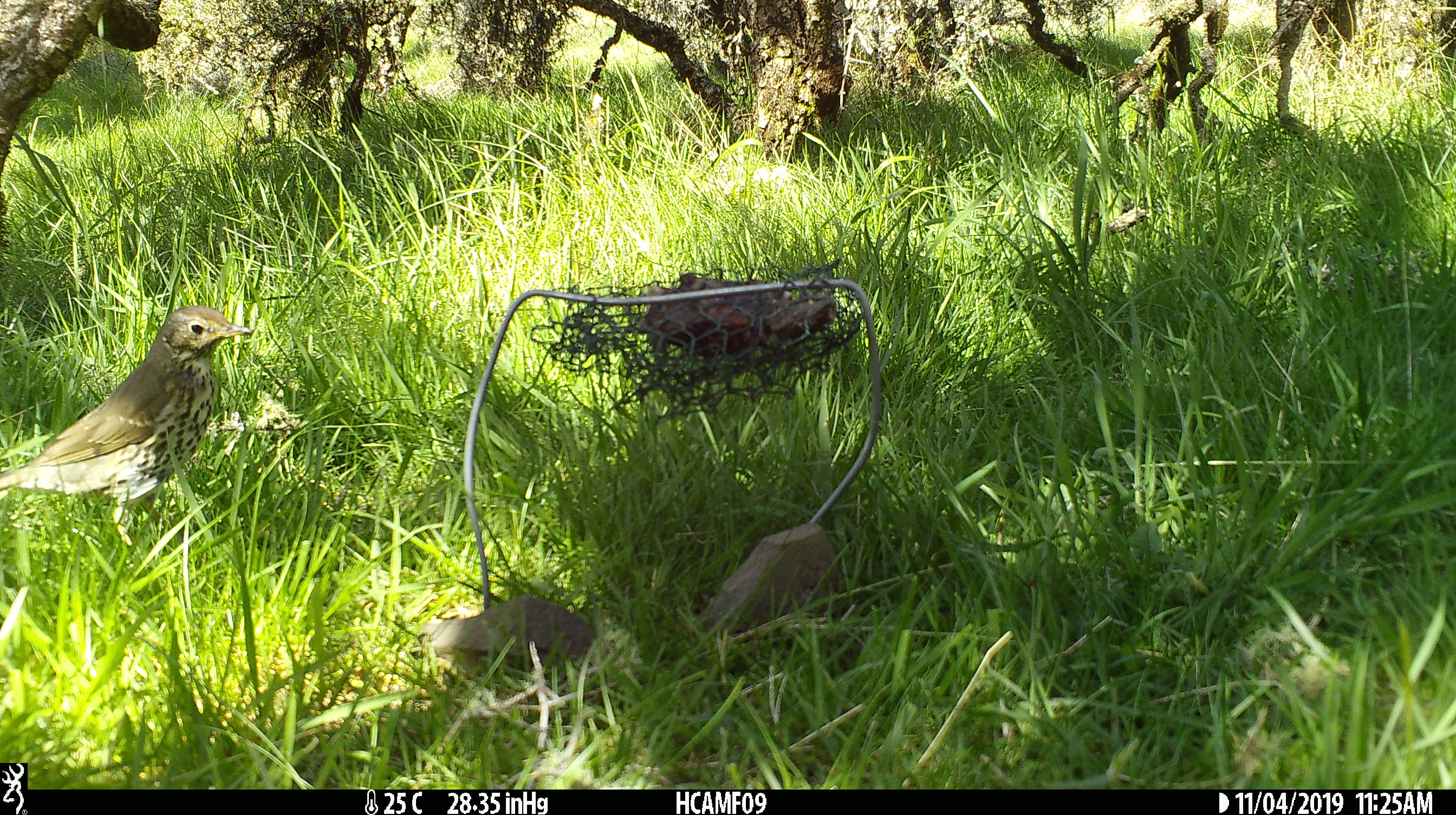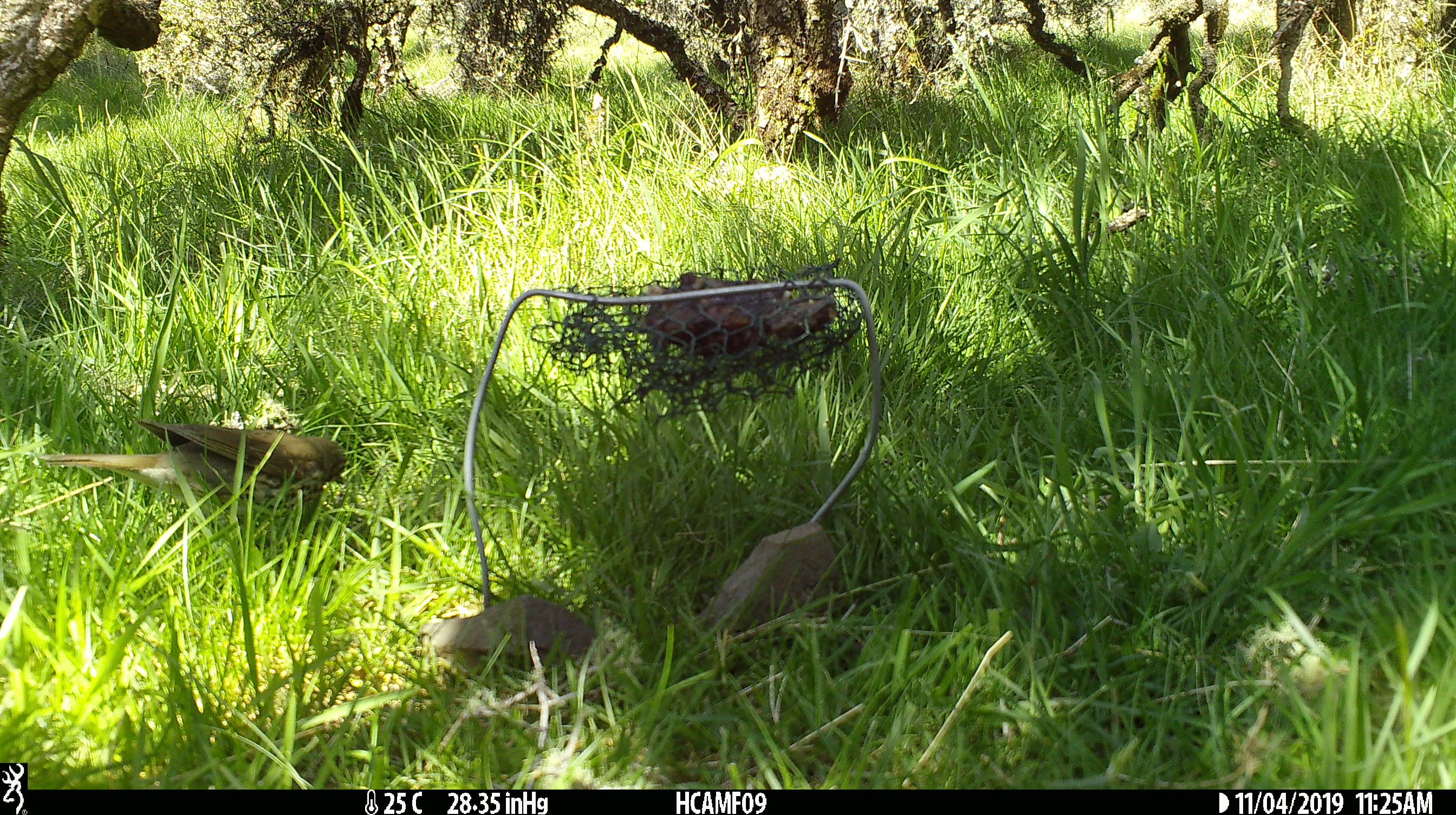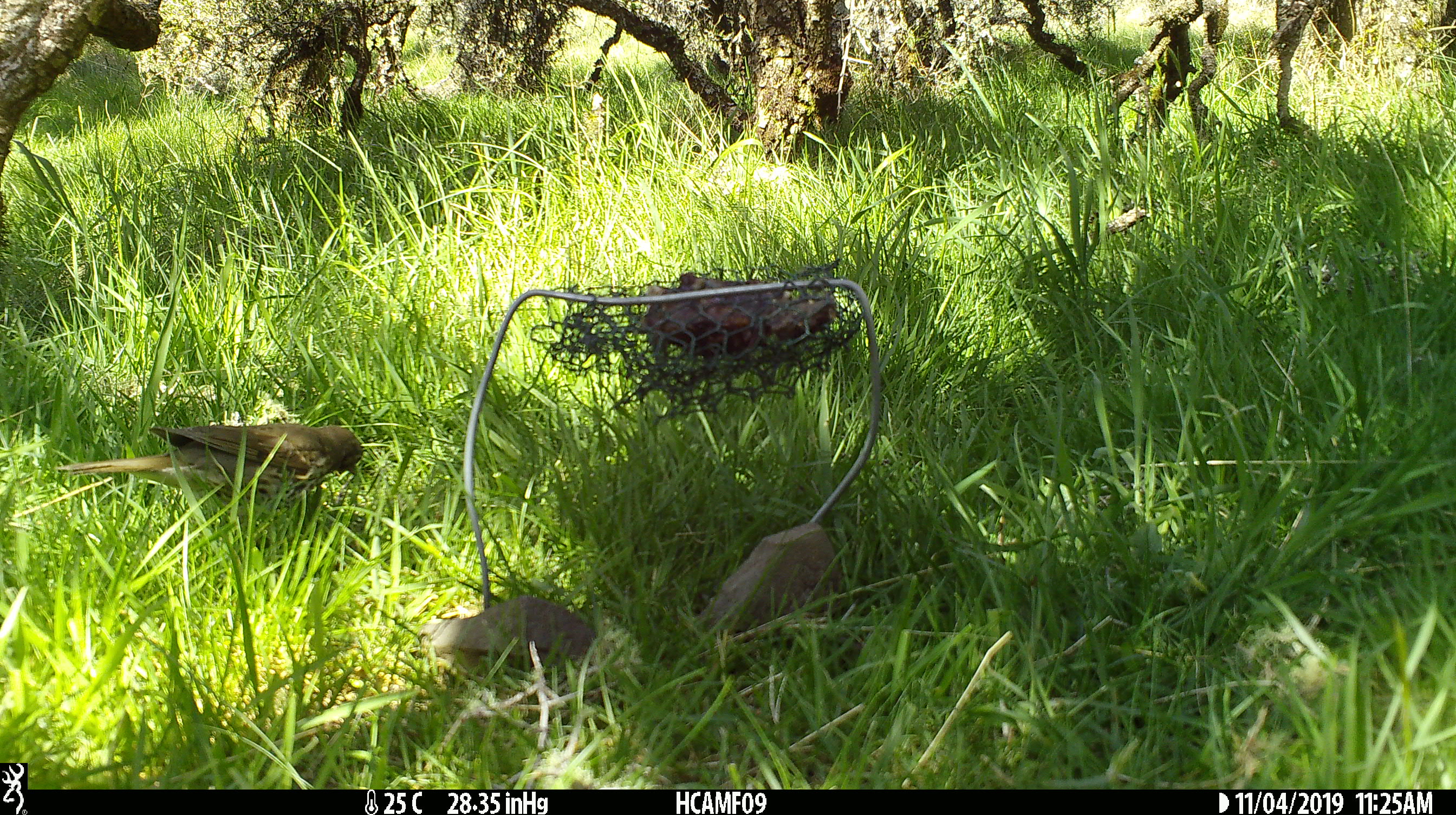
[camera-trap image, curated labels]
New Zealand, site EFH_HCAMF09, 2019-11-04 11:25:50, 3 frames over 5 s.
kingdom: Animalia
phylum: Chordata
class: Aves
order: Passeriformes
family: Turdidae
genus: Turdus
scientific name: Turdus philomelos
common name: song thrush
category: thrush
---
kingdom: Animalia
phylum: Chordata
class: Aves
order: Passeriformes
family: Sturnidae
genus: Sturnus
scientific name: Sturnus vulgaris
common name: european starling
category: starling